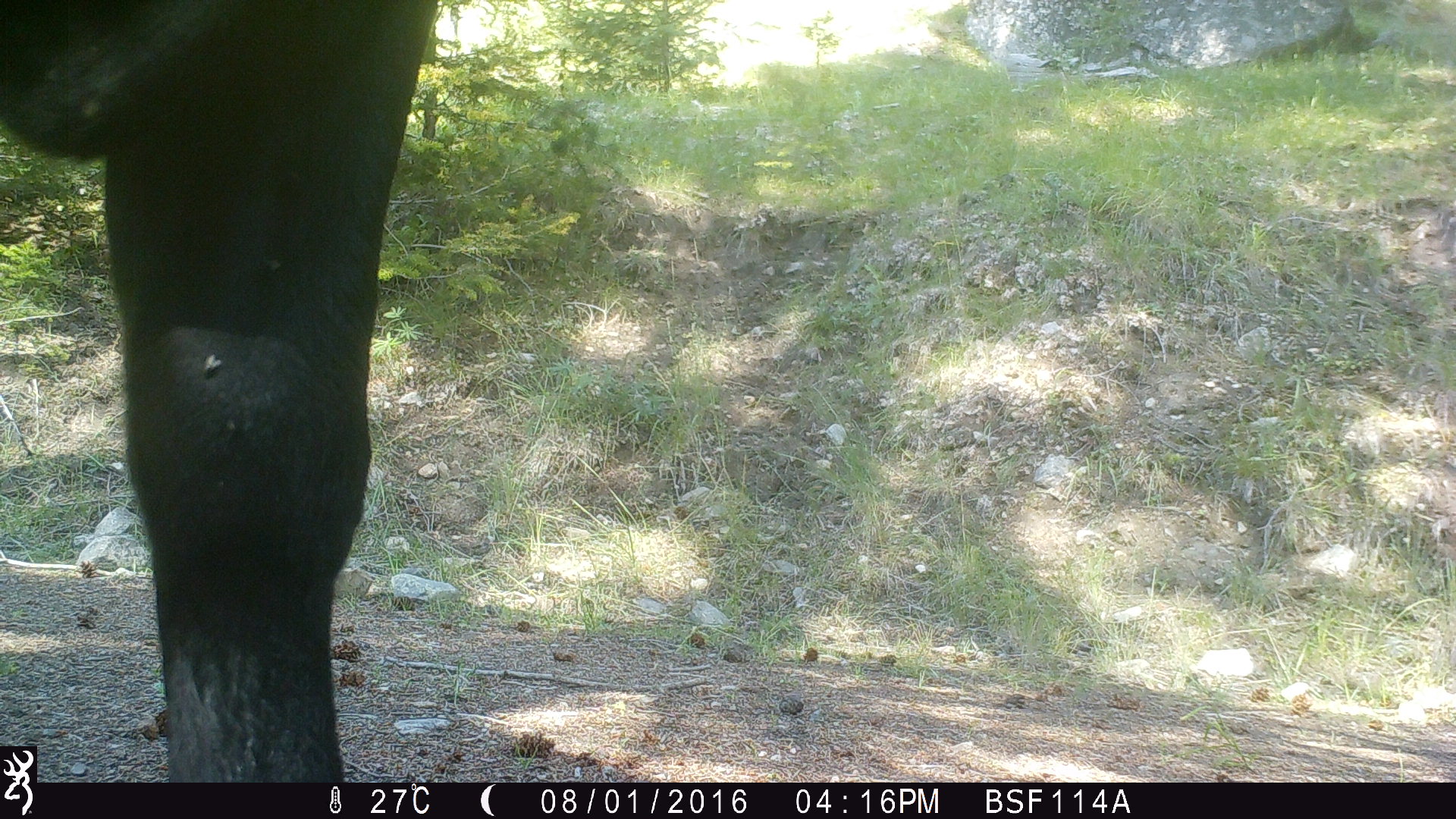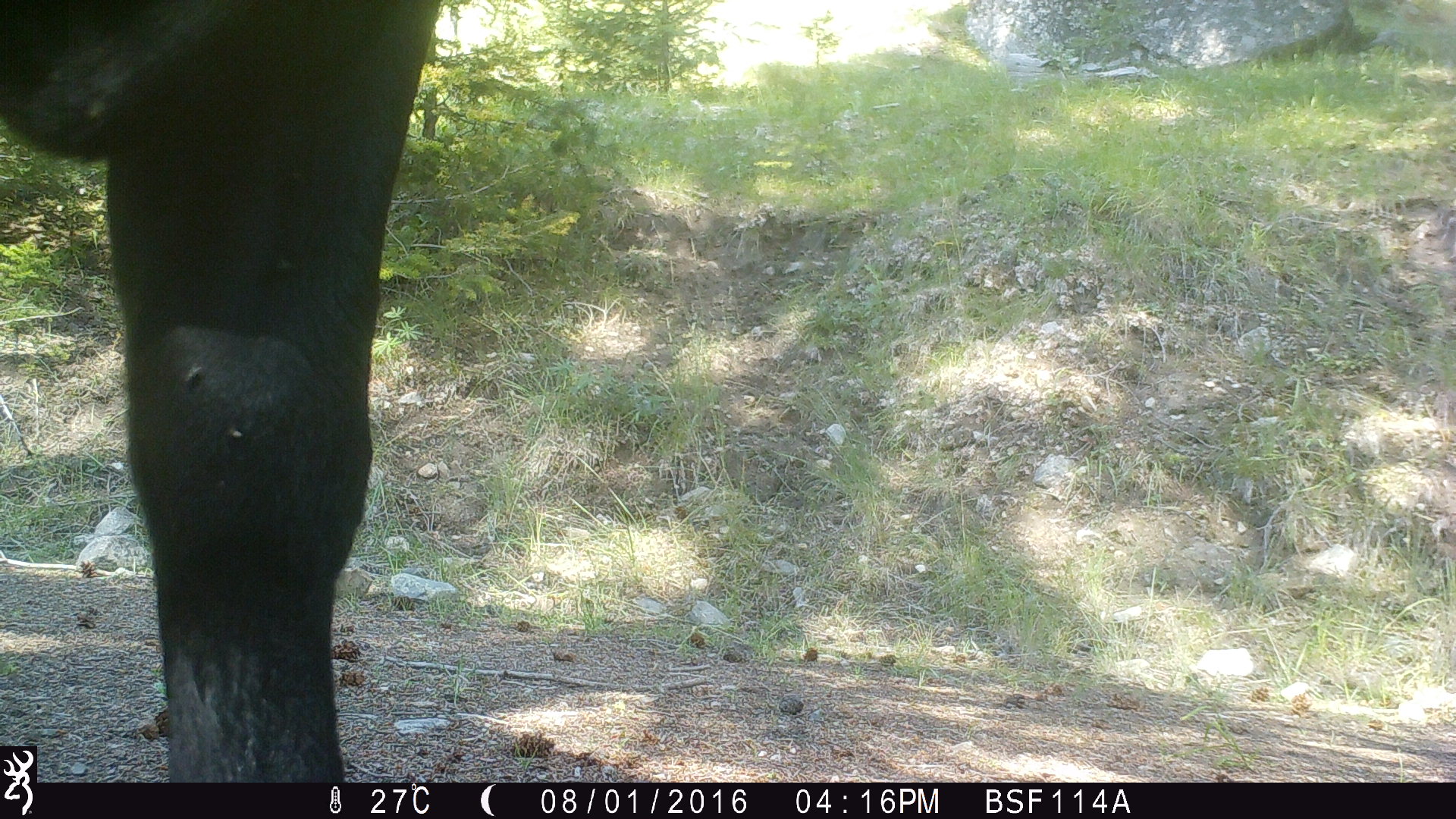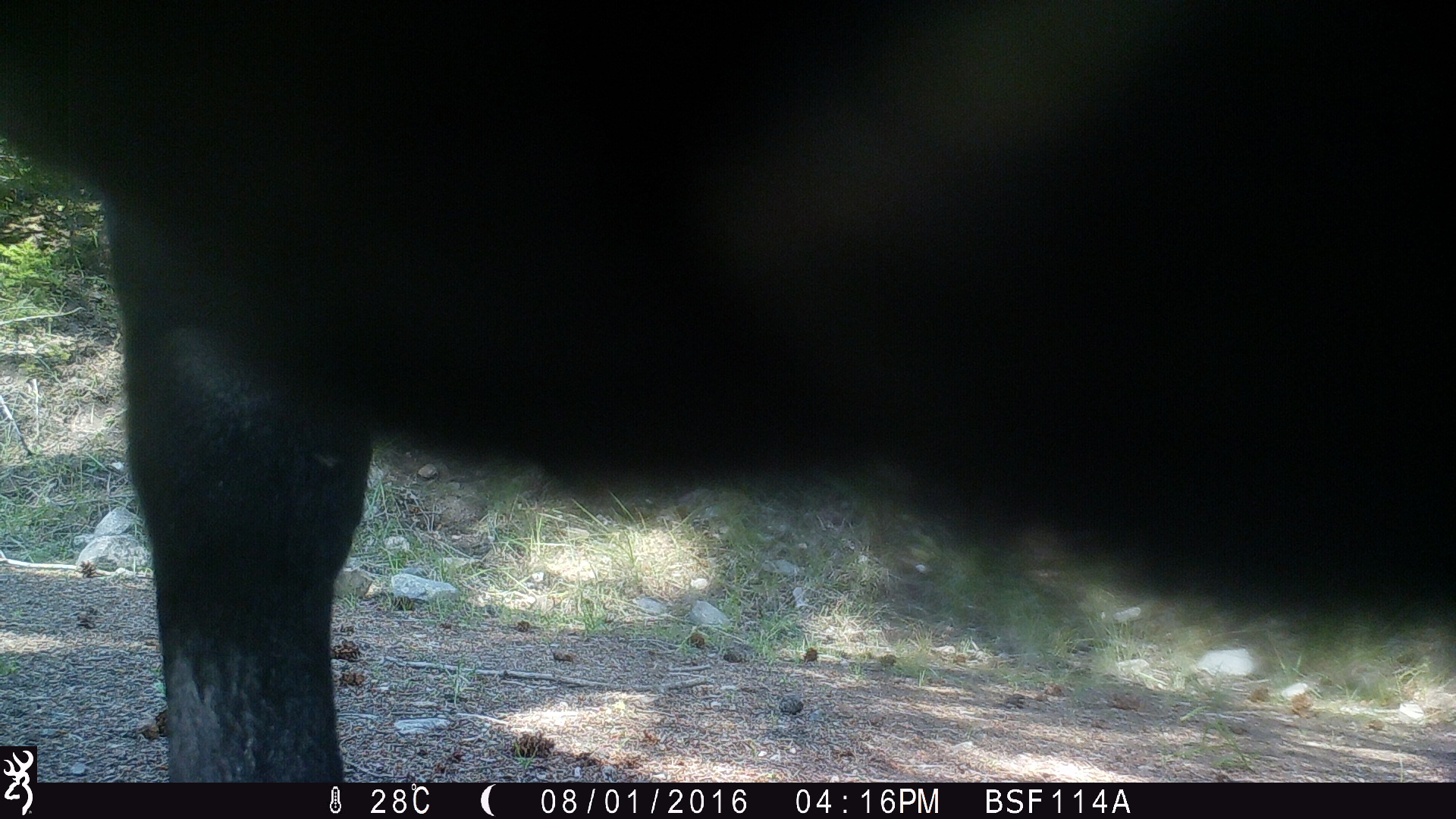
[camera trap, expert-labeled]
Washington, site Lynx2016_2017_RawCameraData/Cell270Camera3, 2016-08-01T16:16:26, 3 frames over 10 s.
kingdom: Animalia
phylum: Chordata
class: Mammalia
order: Artiodactyla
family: Bovidae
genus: Bos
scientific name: Bos taurus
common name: domestic cattle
Domestic cattle (Bos taurus). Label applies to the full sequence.